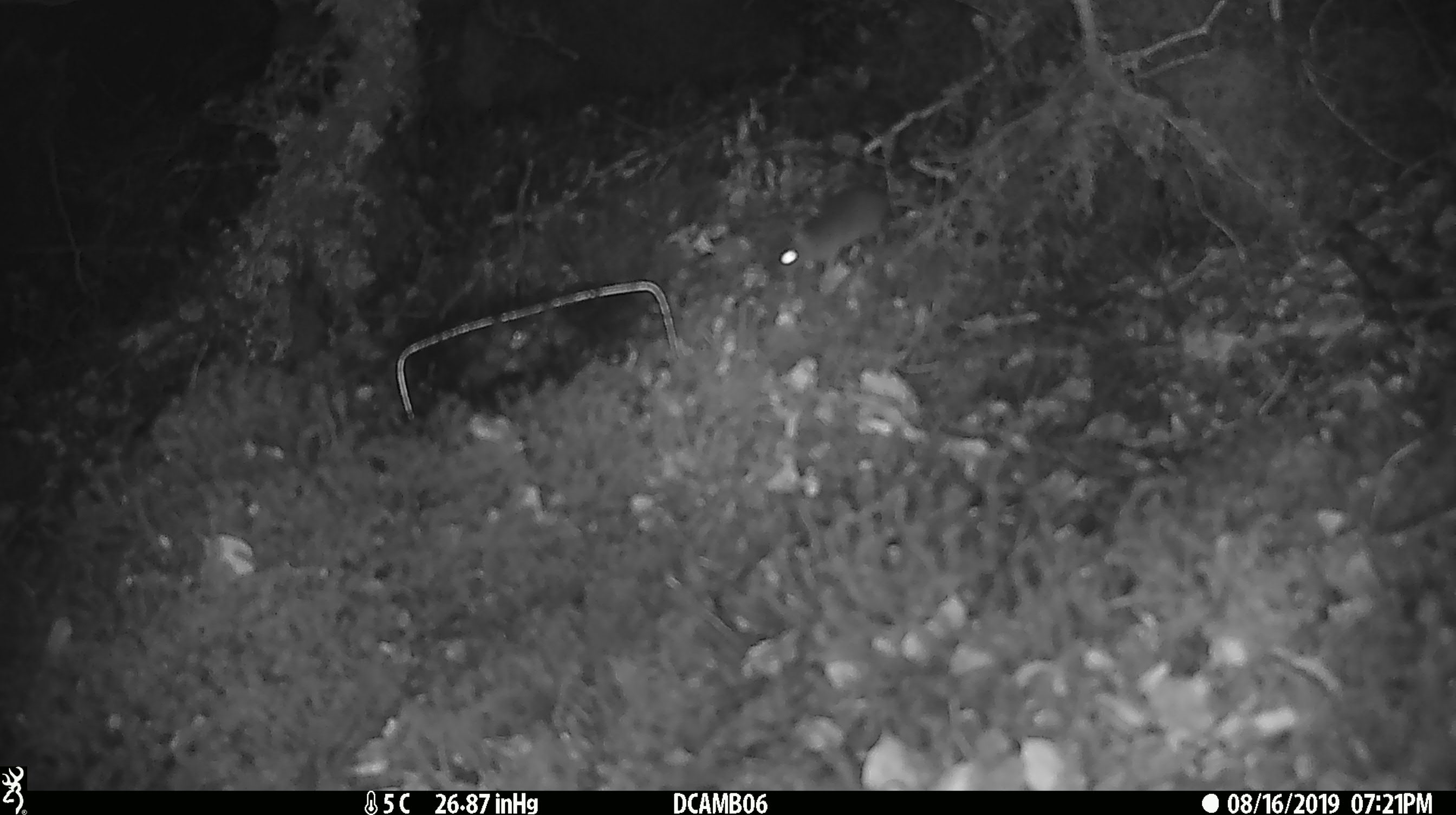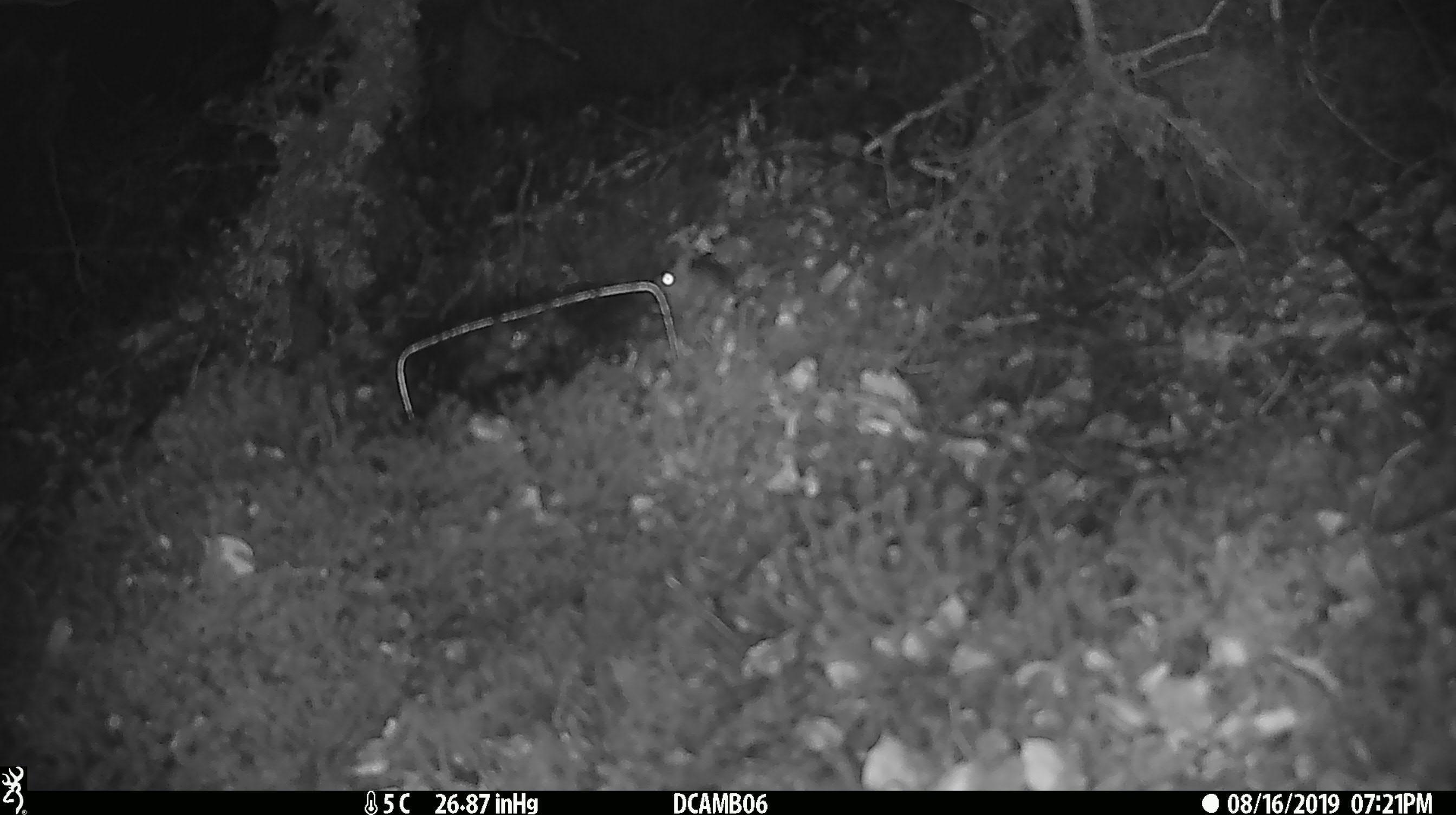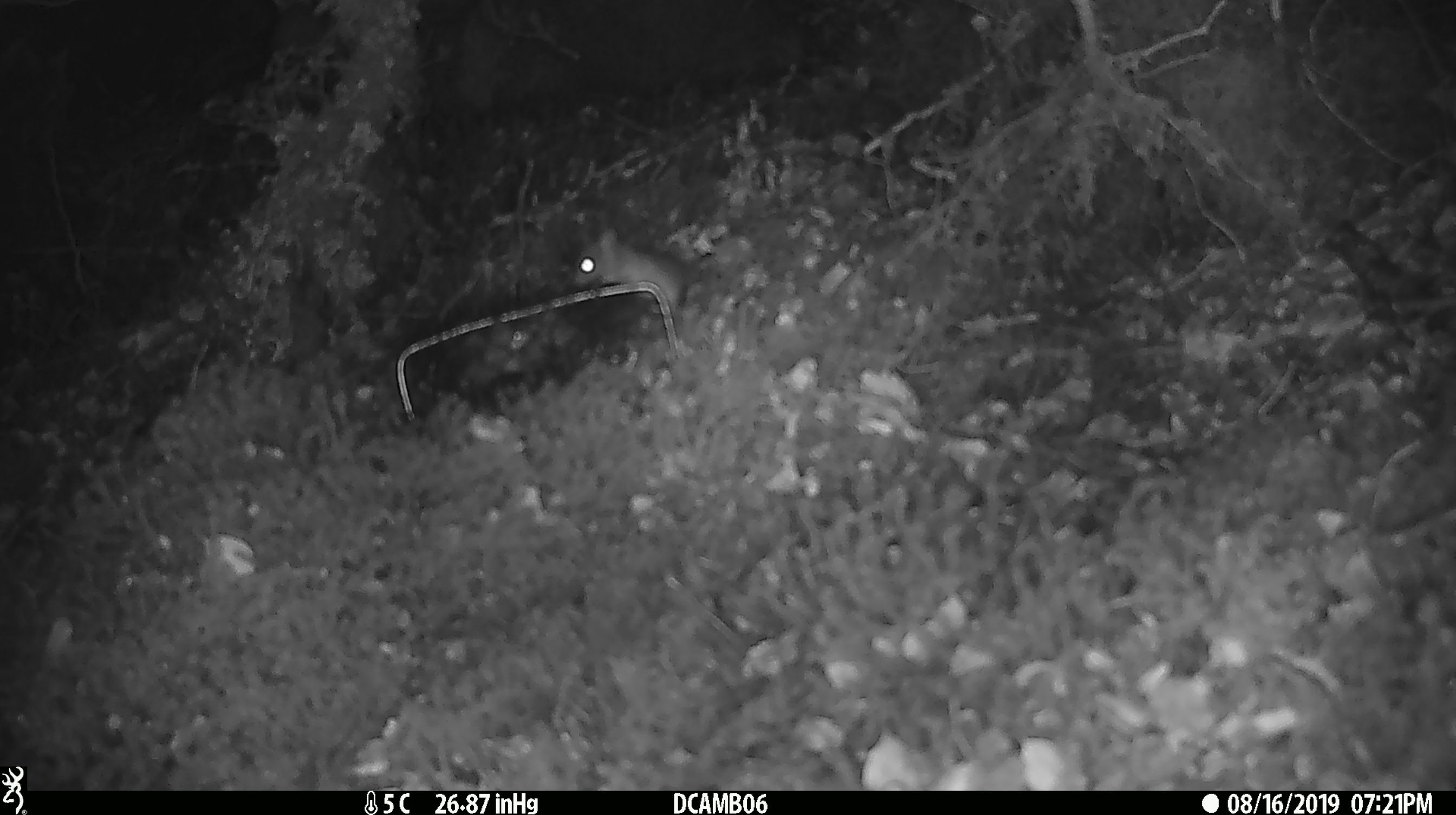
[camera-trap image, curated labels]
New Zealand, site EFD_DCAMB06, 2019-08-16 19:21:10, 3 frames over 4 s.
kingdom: Animalia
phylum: Chordata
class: Mammalia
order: Rodentia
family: Muridae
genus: Mus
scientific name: Mus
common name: mouse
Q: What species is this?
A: Mouse (Mus).